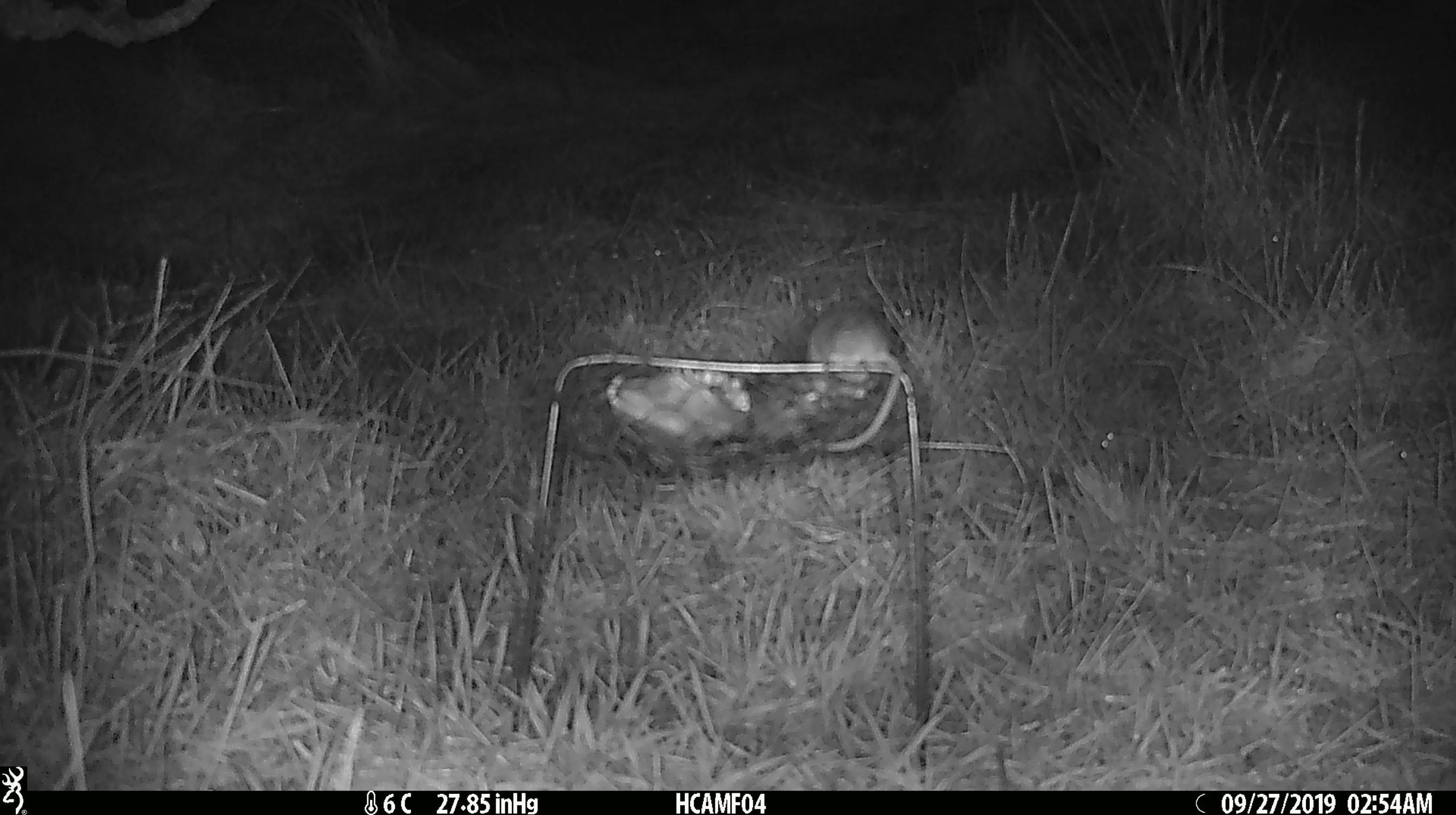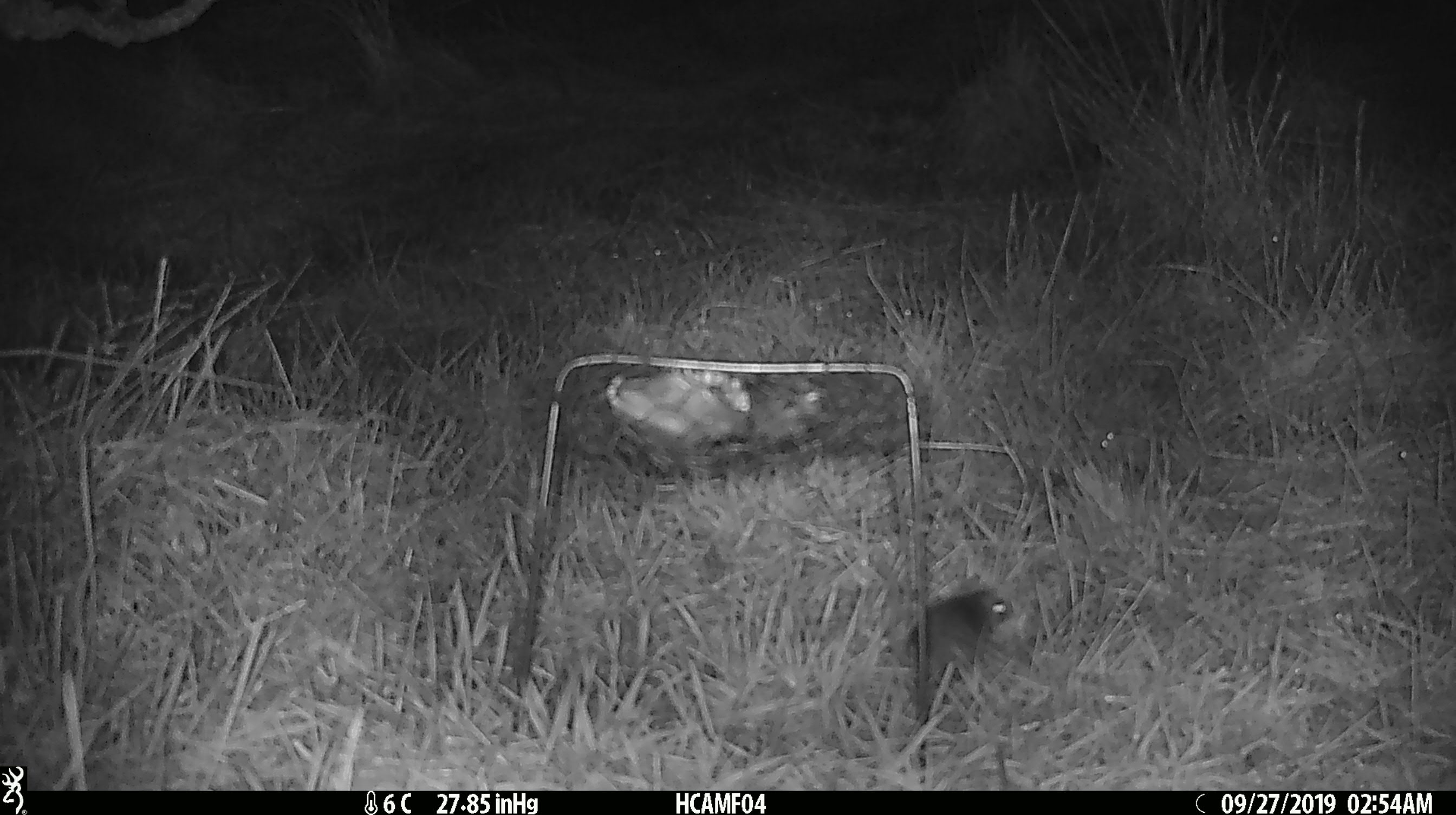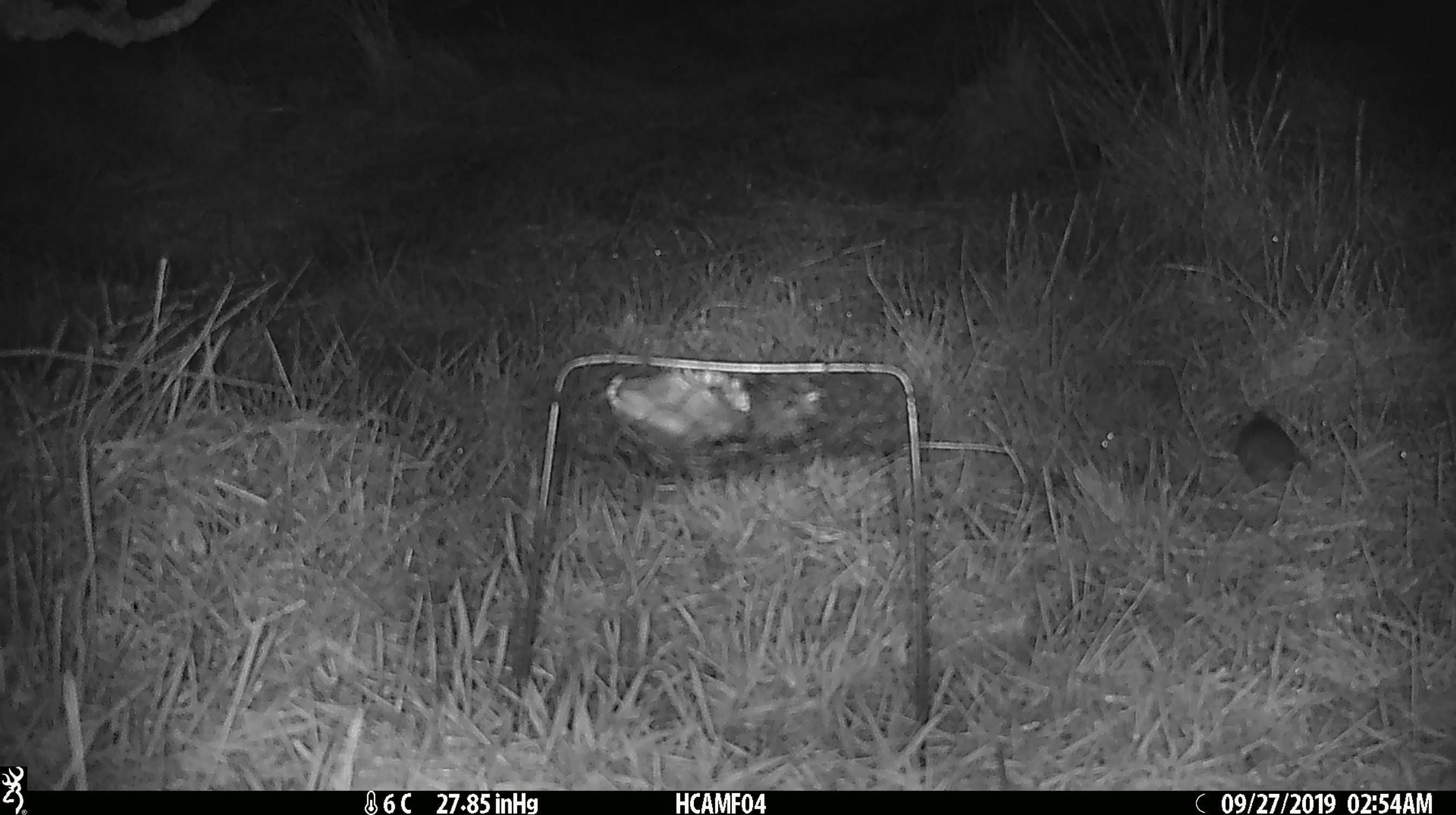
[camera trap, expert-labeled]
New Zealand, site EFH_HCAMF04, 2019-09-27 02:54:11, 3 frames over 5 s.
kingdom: Animalia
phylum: Chordata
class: Mammalia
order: Rodentia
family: Muridae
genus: Mus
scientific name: Mus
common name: mouse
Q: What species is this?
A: Mouse (Mus).